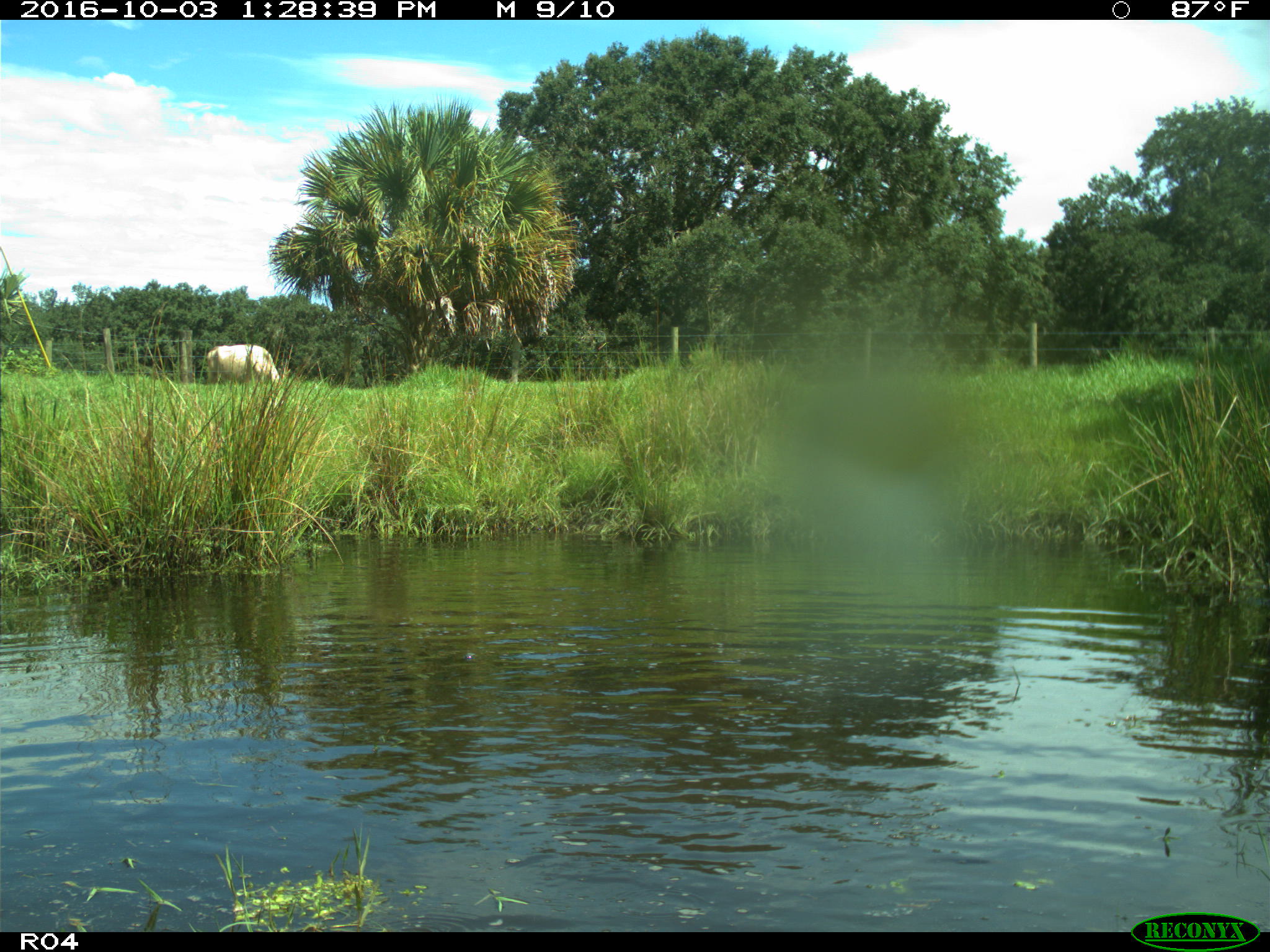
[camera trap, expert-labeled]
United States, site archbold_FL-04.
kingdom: Animalia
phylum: Chordata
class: Mammalia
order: Artiodactyla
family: Bovidae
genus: Bos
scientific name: Bos taurus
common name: domestic cow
Bos taurus (domestic cow).